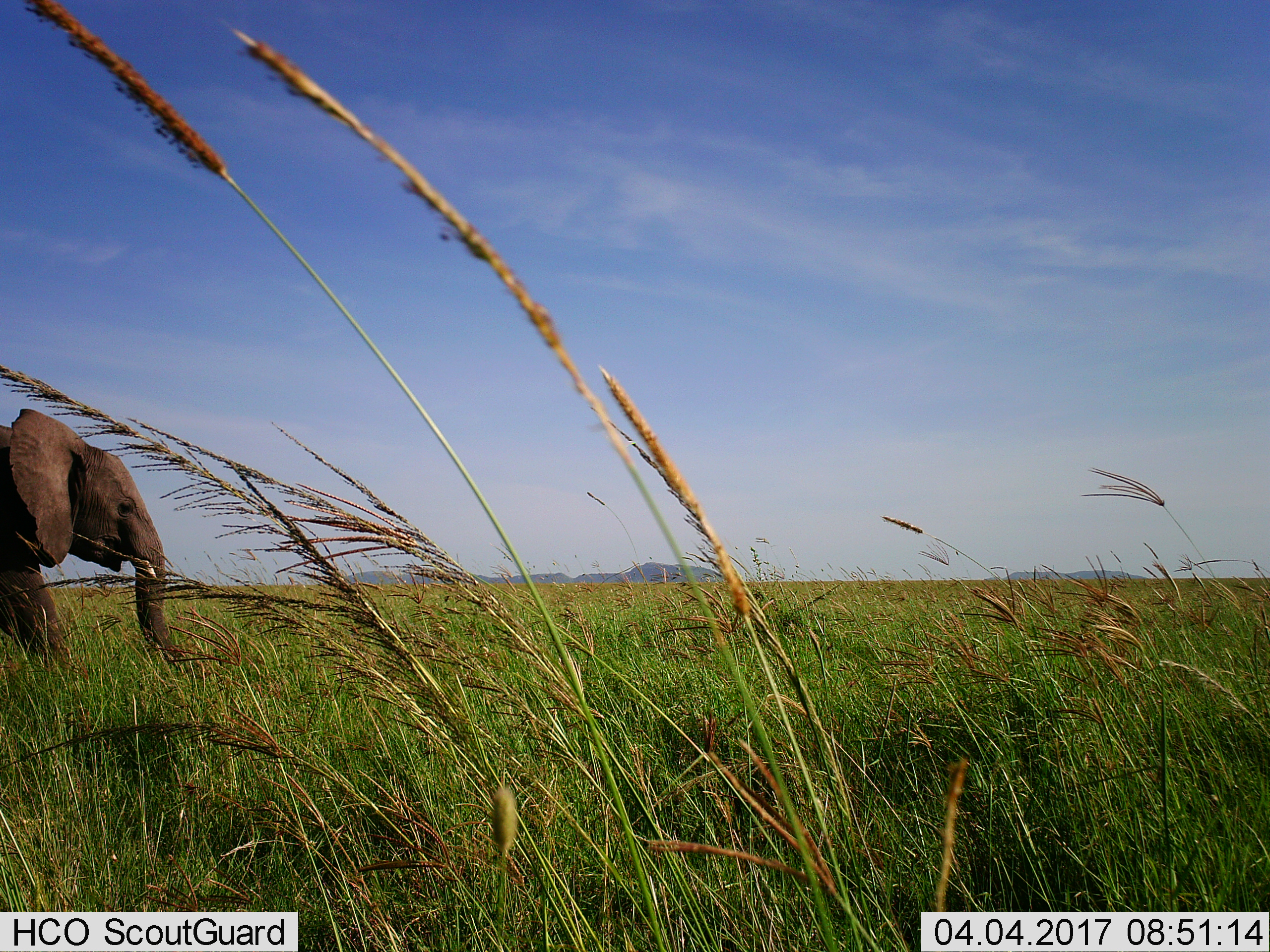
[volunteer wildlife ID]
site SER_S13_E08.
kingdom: Animalia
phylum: Chordata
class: Mammalia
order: Proboscidea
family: Elephantidae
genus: Loxodonta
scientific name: Loxodonta africana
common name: african bush elephant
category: elephant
Elephant (african bush elephant) (Loxodonta africana), count 1. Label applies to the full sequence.